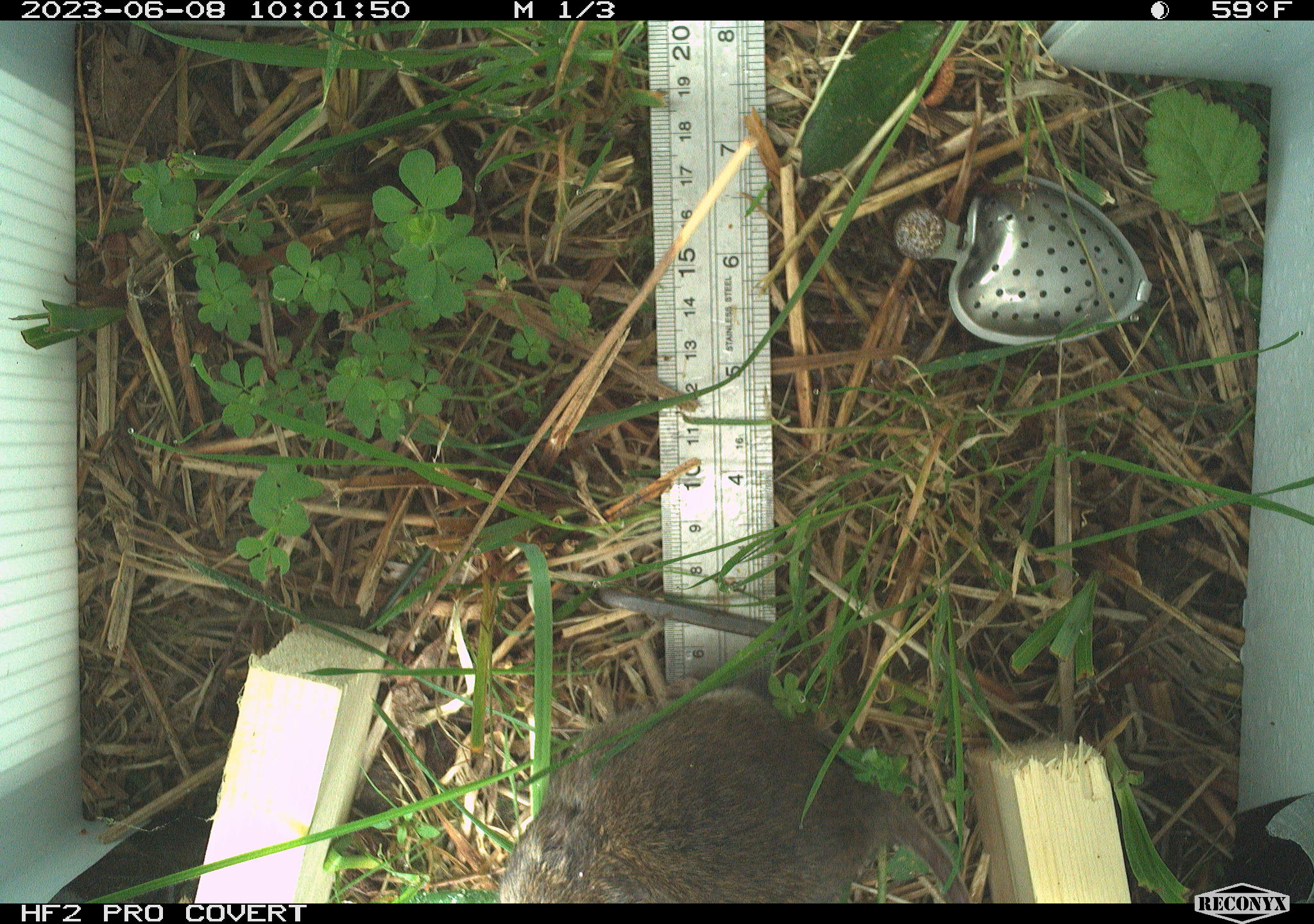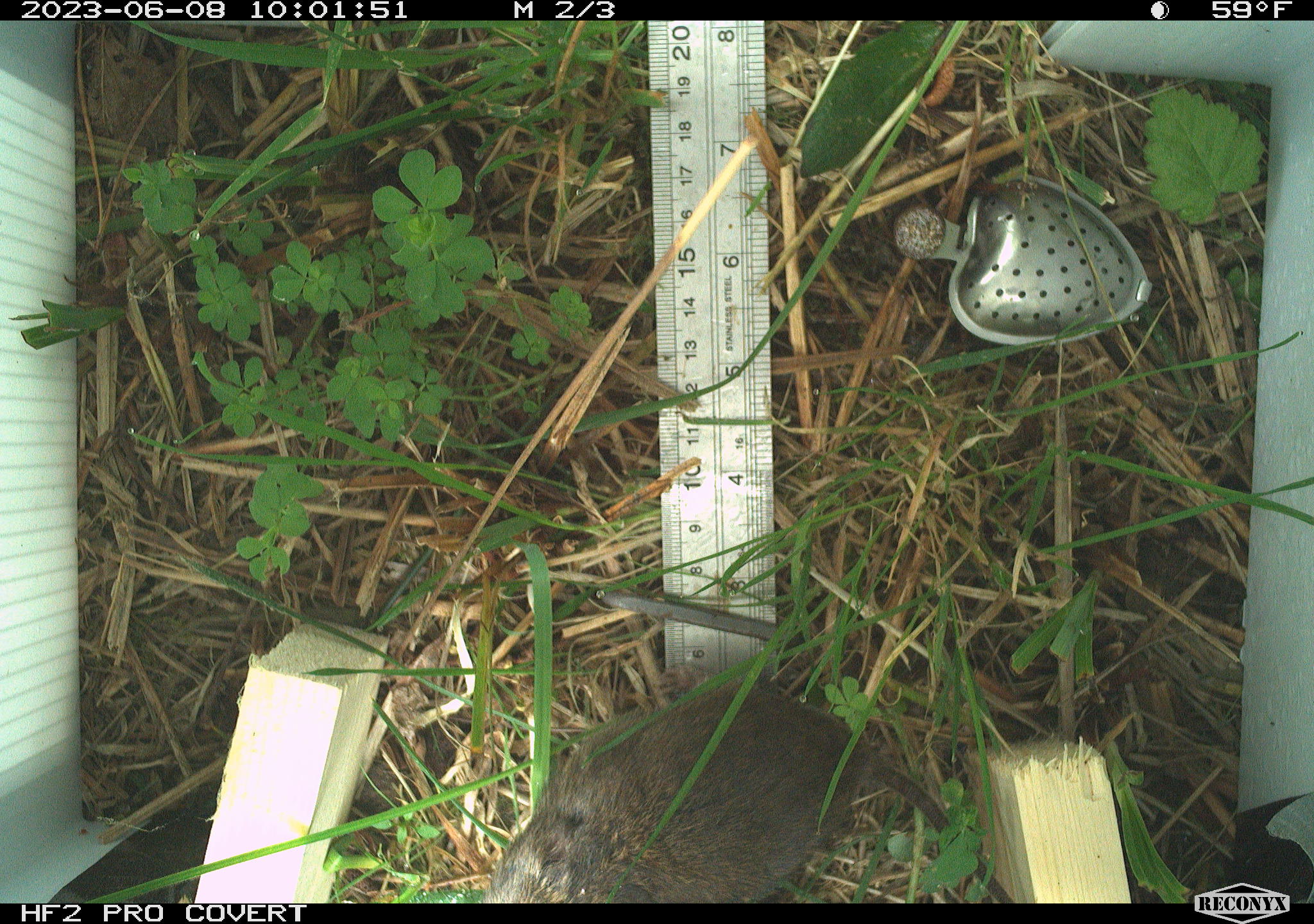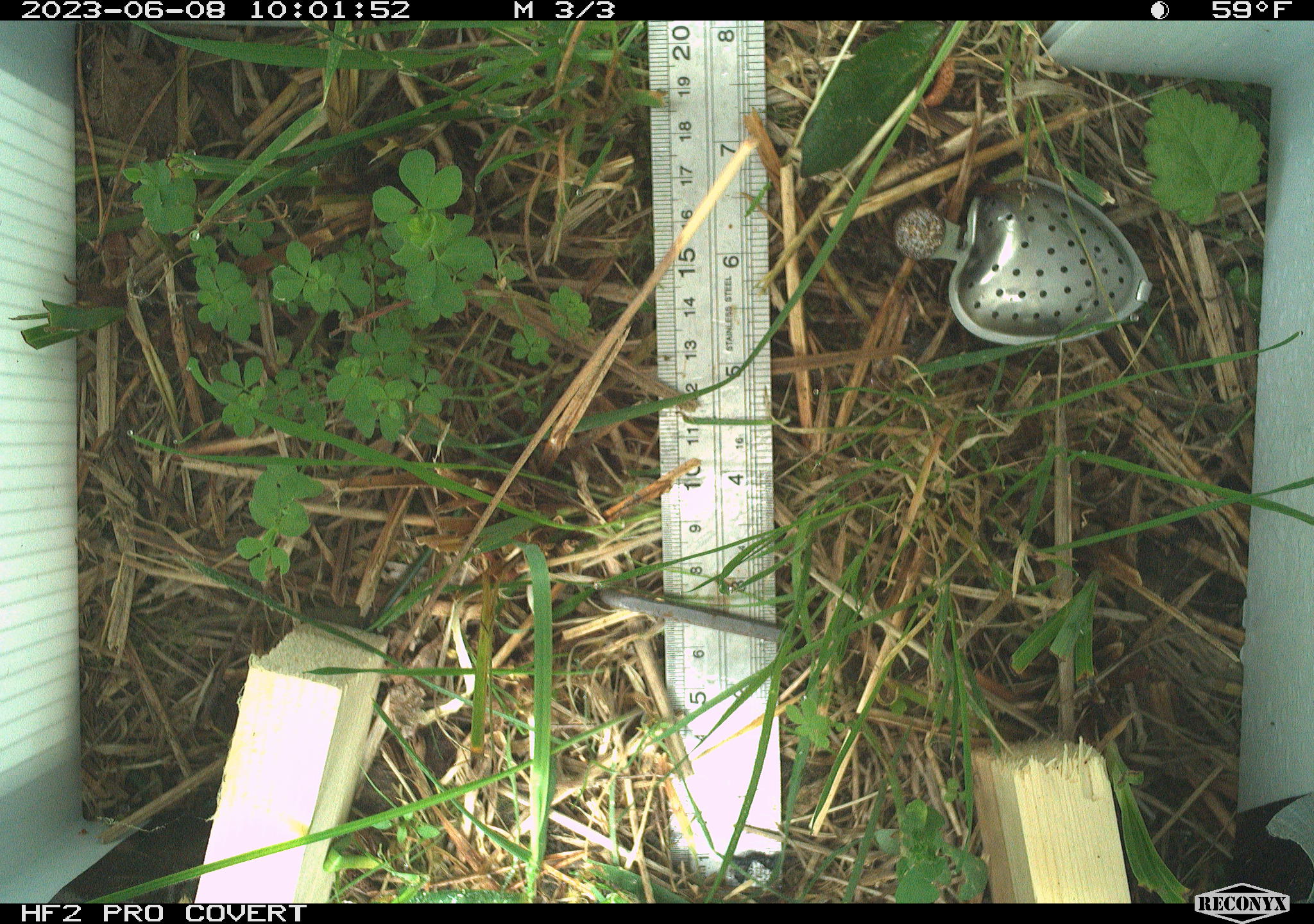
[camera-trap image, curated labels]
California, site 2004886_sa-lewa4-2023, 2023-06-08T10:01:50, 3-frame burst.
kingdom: Animalia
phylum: Chordata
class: Mammalia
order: Rodentia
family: Cricetidae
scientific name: Cricetidae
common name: hamsters, voles, lemmings, and allies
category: cricetidae family